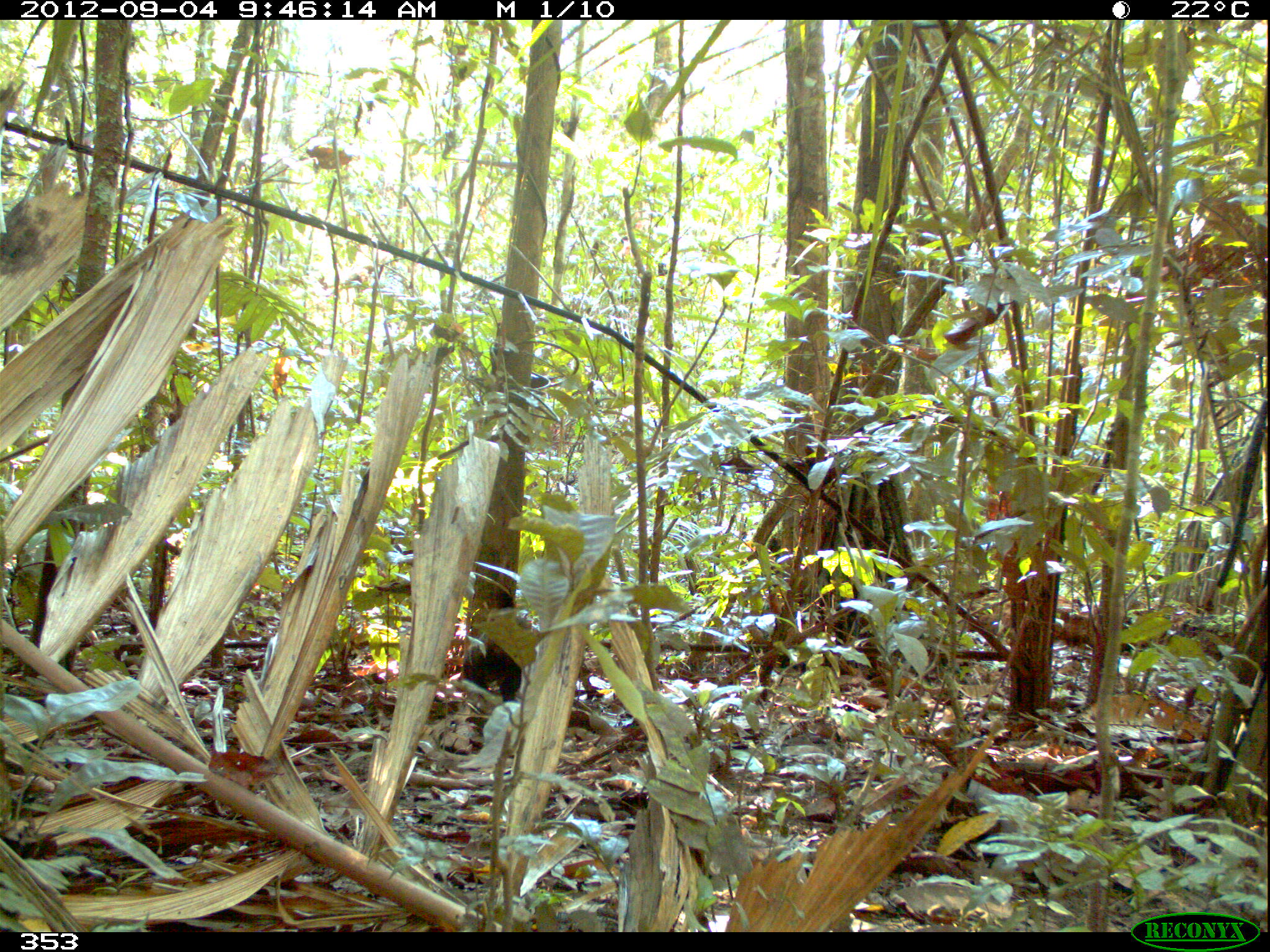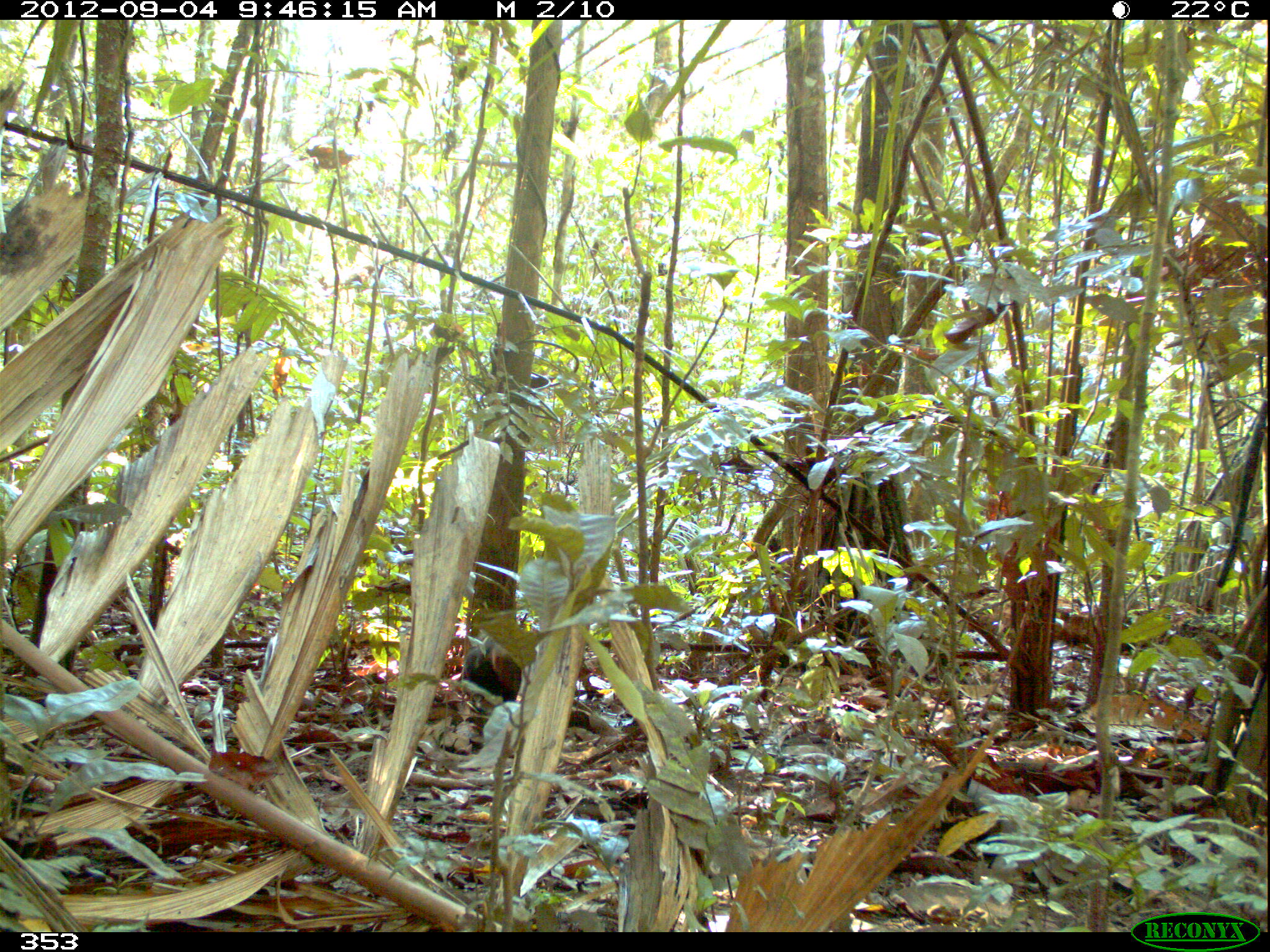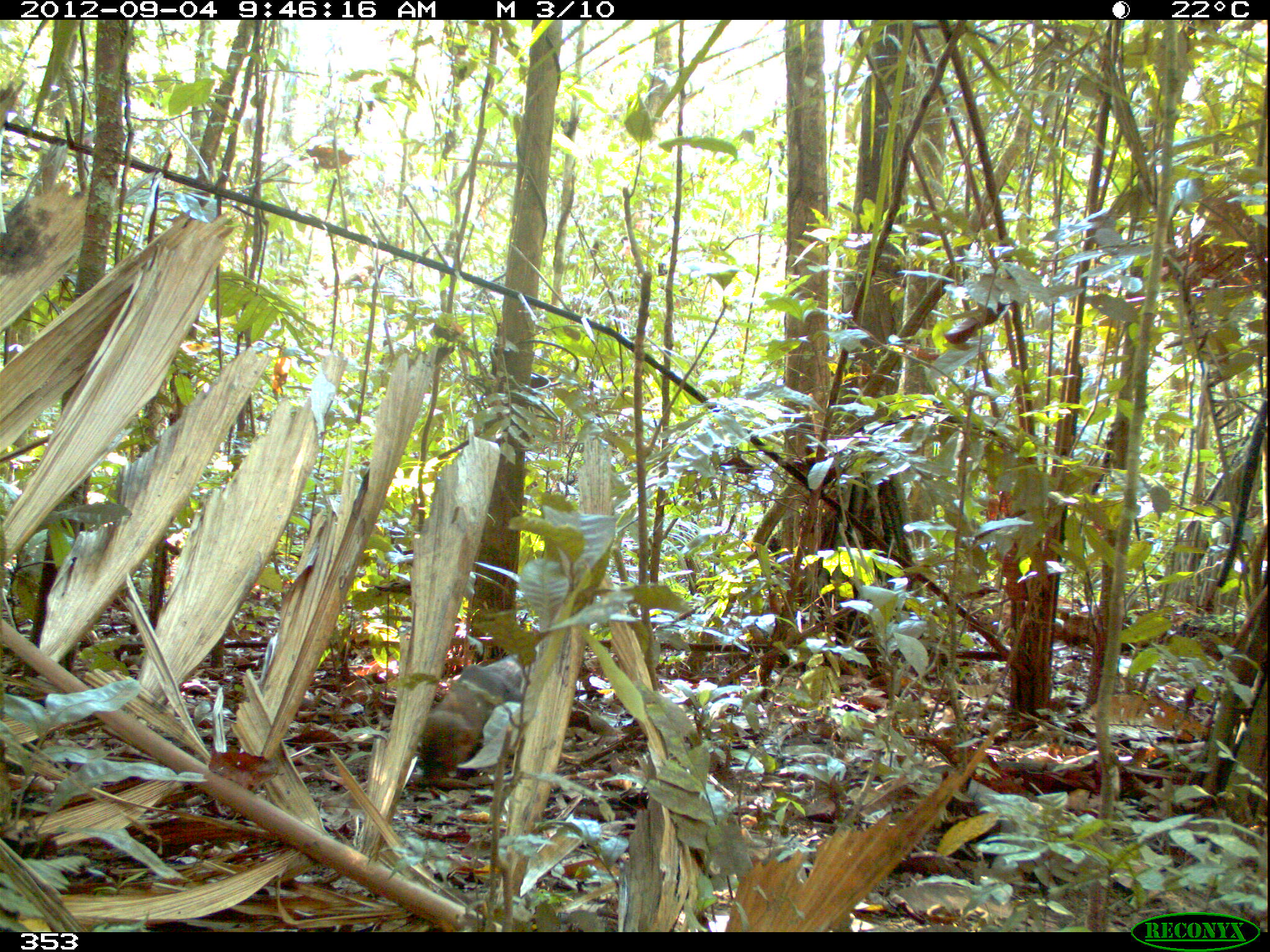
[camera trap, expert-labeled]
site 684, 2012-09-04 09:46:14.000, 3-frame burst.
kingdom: Animalia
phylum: Chordata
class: Mammalia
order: Carnivora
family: Mustelidae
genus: Eira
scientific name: Eira barbara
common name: tayra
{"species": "Eira barbara (tayra)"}